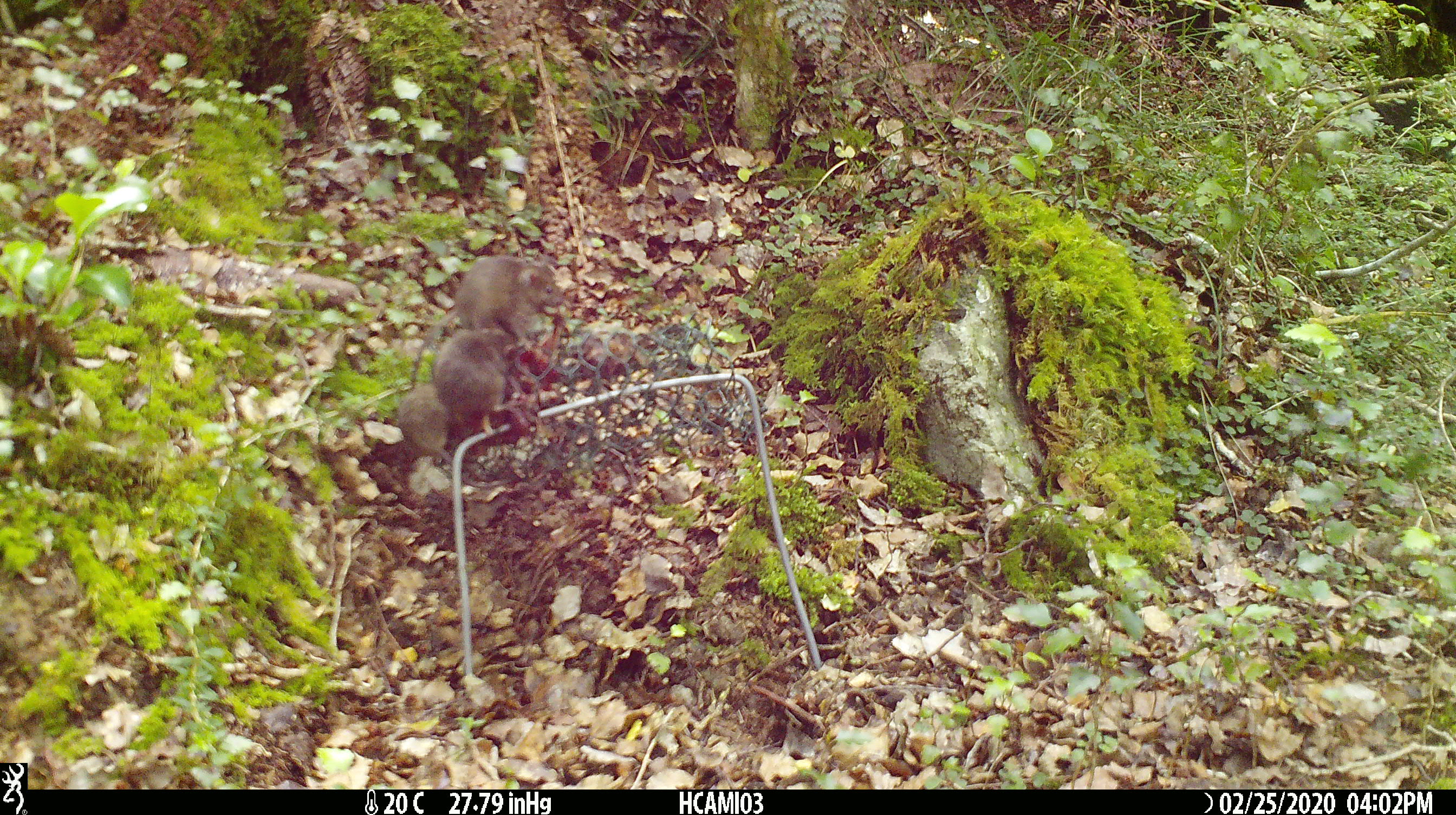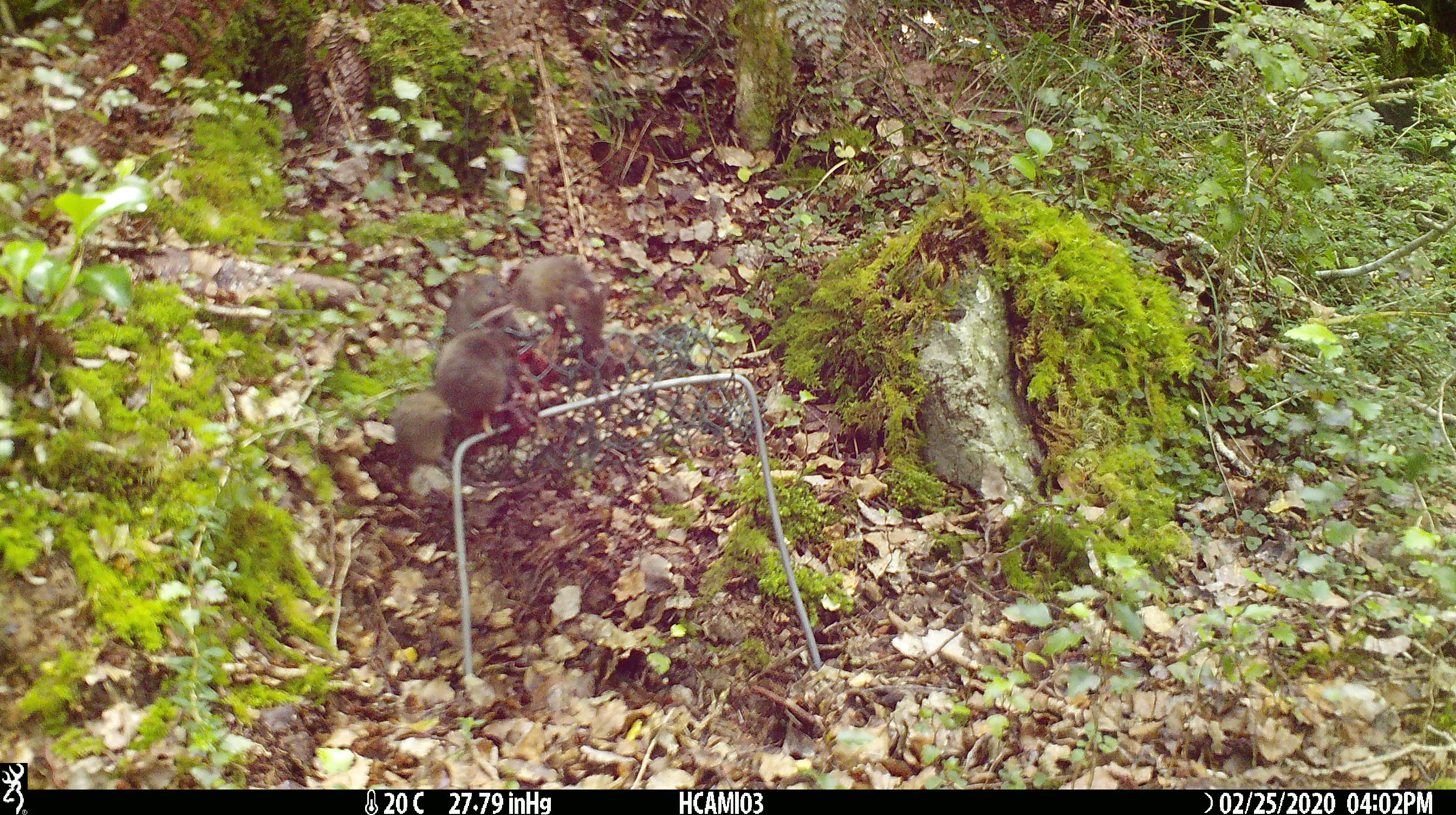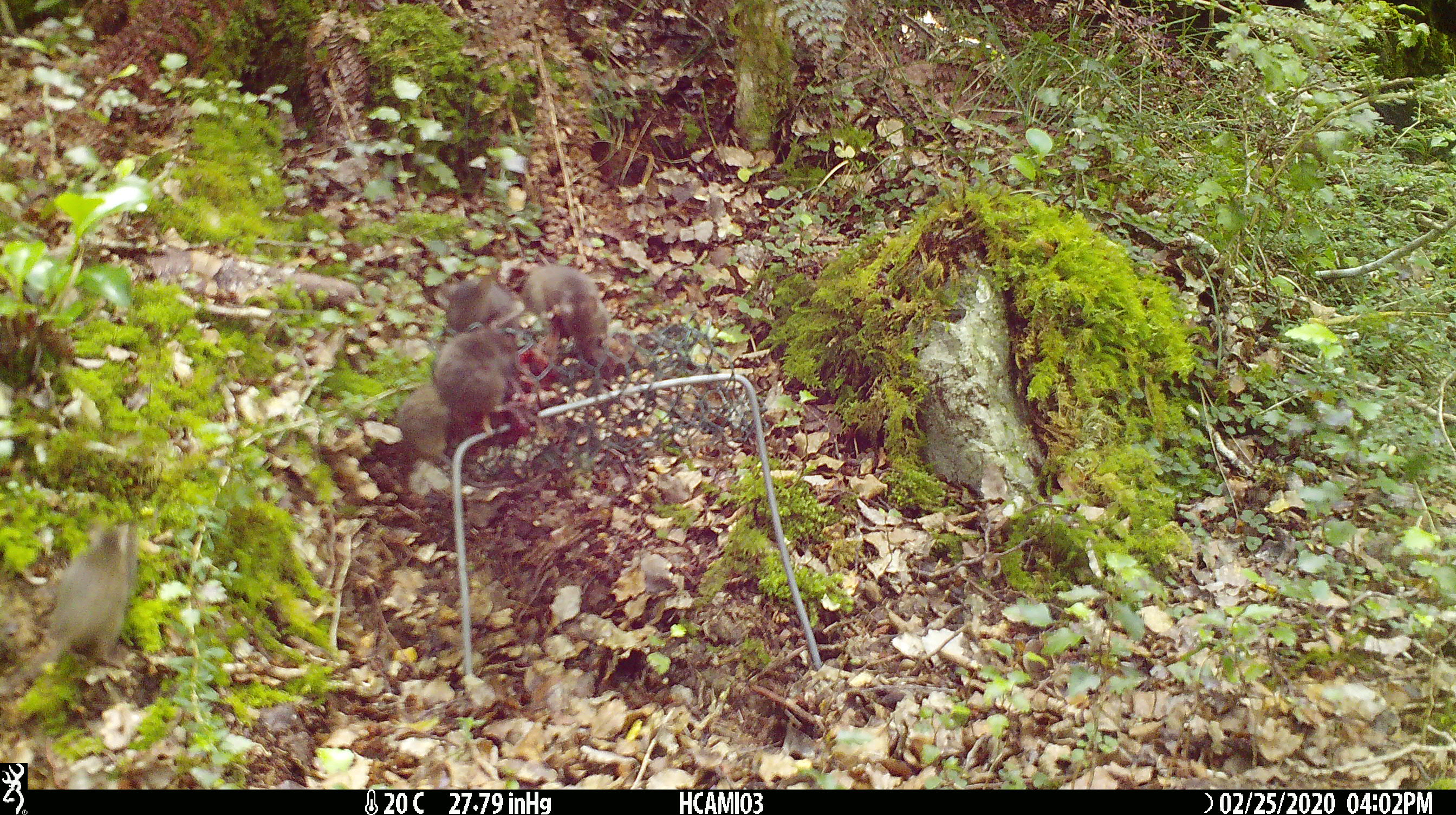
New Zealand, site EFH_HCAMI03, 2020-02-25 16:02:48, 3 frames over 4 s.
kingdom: Animalia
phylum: Chordata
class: Mammalia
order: Rodentia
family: Muridae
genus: Mus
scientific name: Mus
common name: mouse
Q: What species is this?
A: Mouse (Mus).